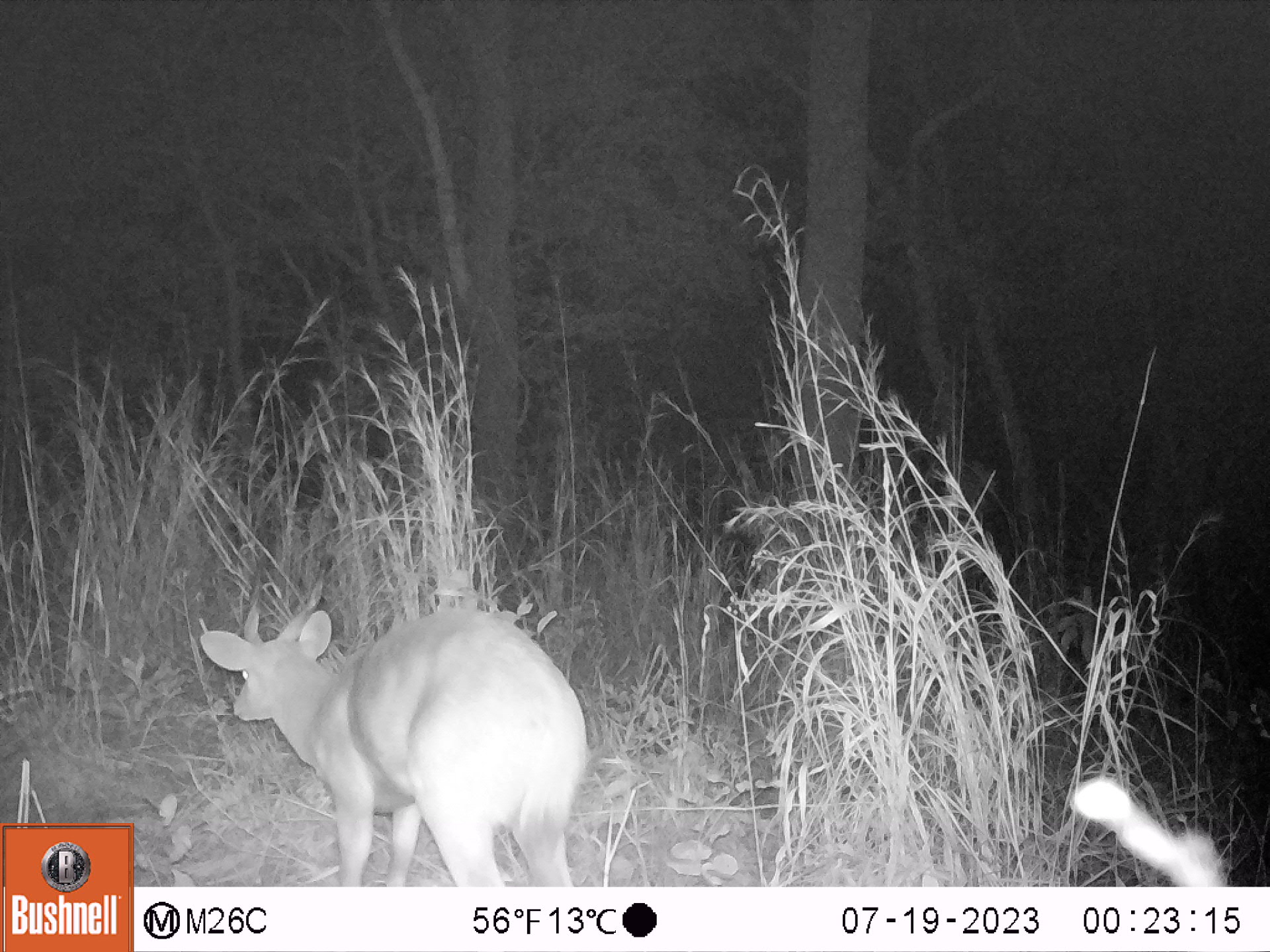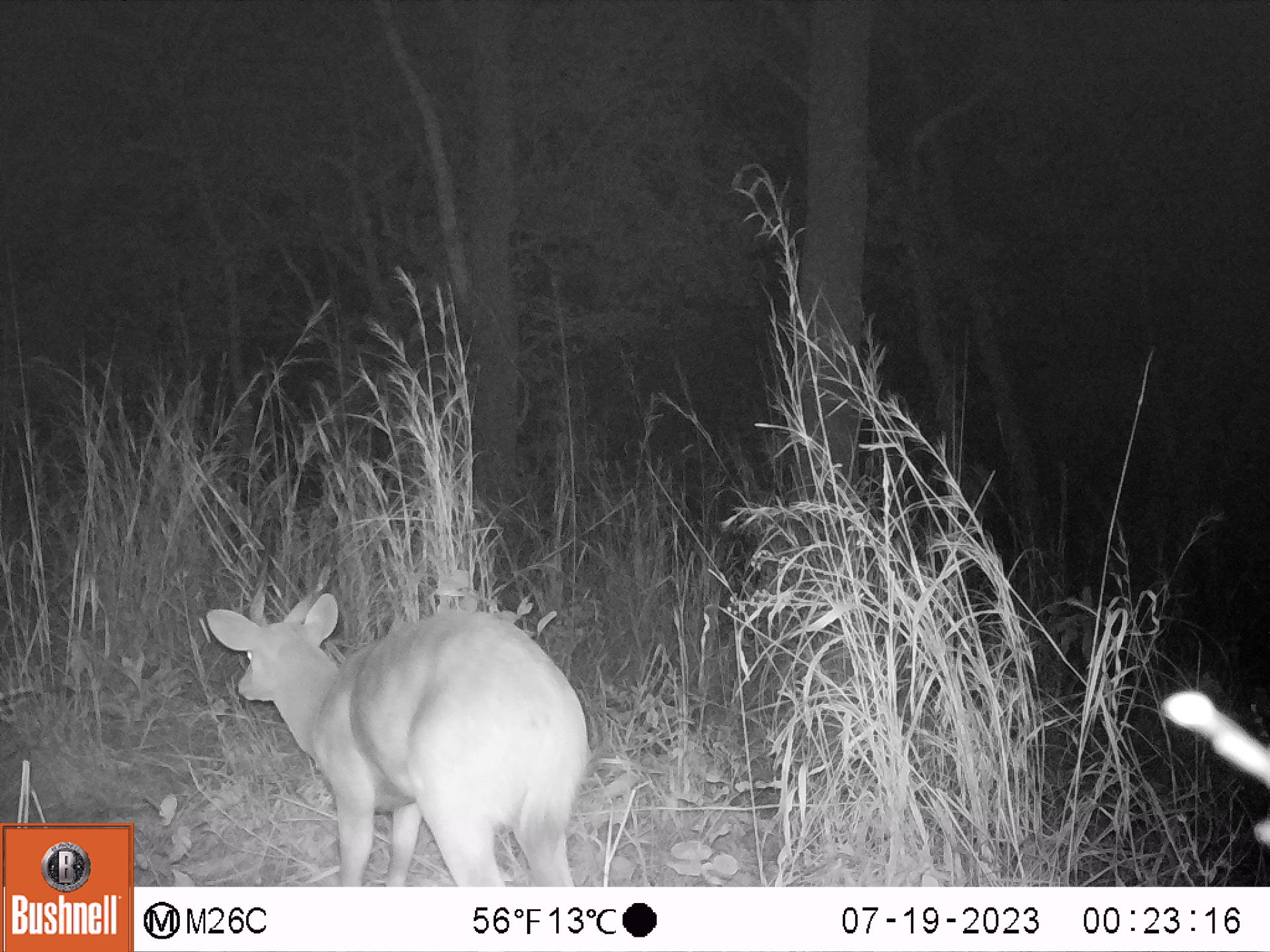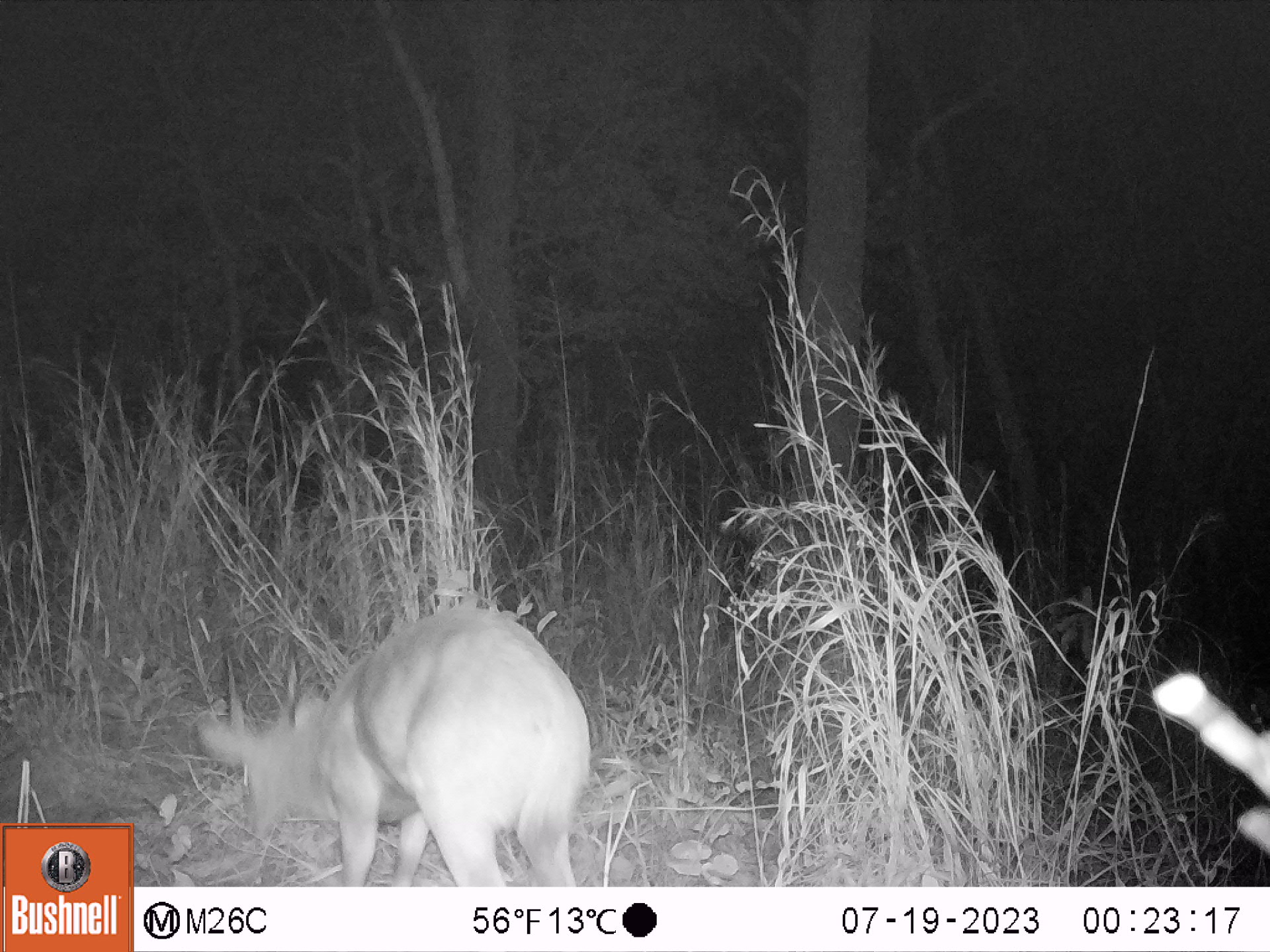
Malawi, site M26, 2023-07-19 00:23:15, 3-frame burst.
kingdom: Animalia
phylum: Chordata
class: Mammalia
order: Artiodactyla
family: Bovidae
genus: Tragelaphus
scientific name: Tragelaphus sylvaticus sylvaticus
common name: cape bushbuck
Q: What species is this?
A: Cape bushbuck (Tragelaphus sylvaticus sylvaticus).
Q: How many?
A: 1.